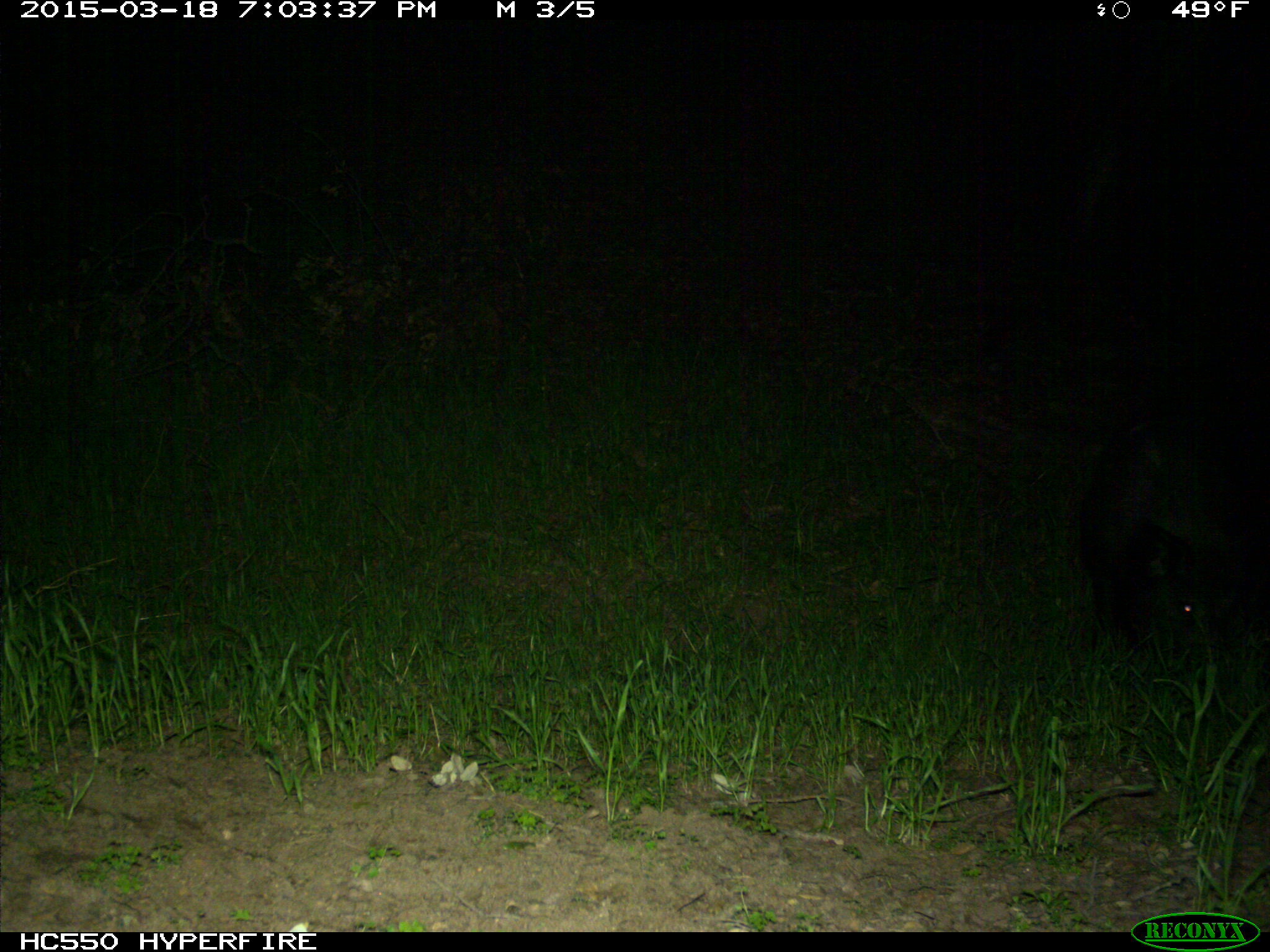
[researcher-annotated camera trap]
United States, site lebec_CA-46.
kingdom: Animalia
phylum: Chordata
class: Mammalia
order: Artiodactyla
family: Suidae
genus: Sus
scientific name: Sus scrofa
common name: wild boar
Sus scrofa (wild boar).